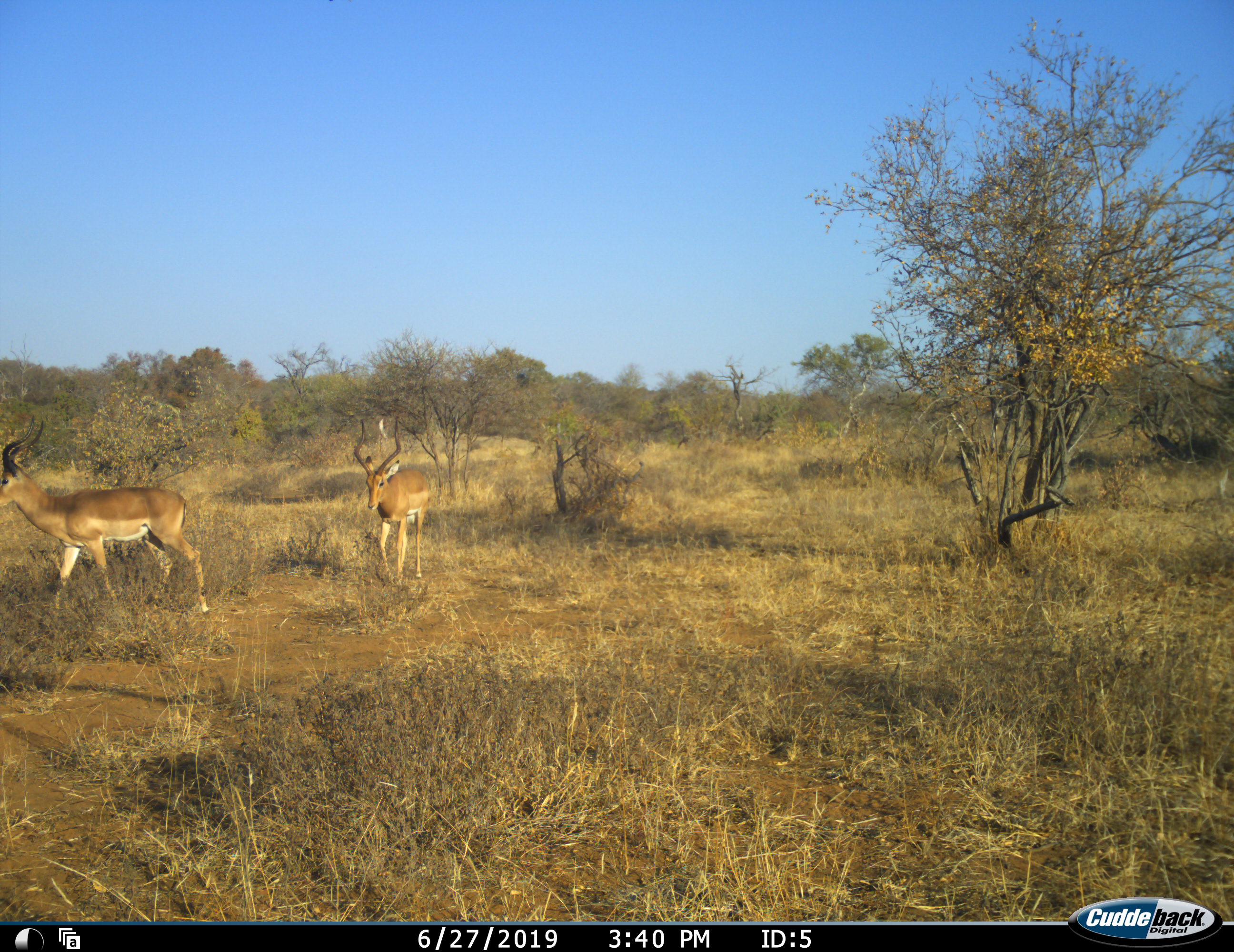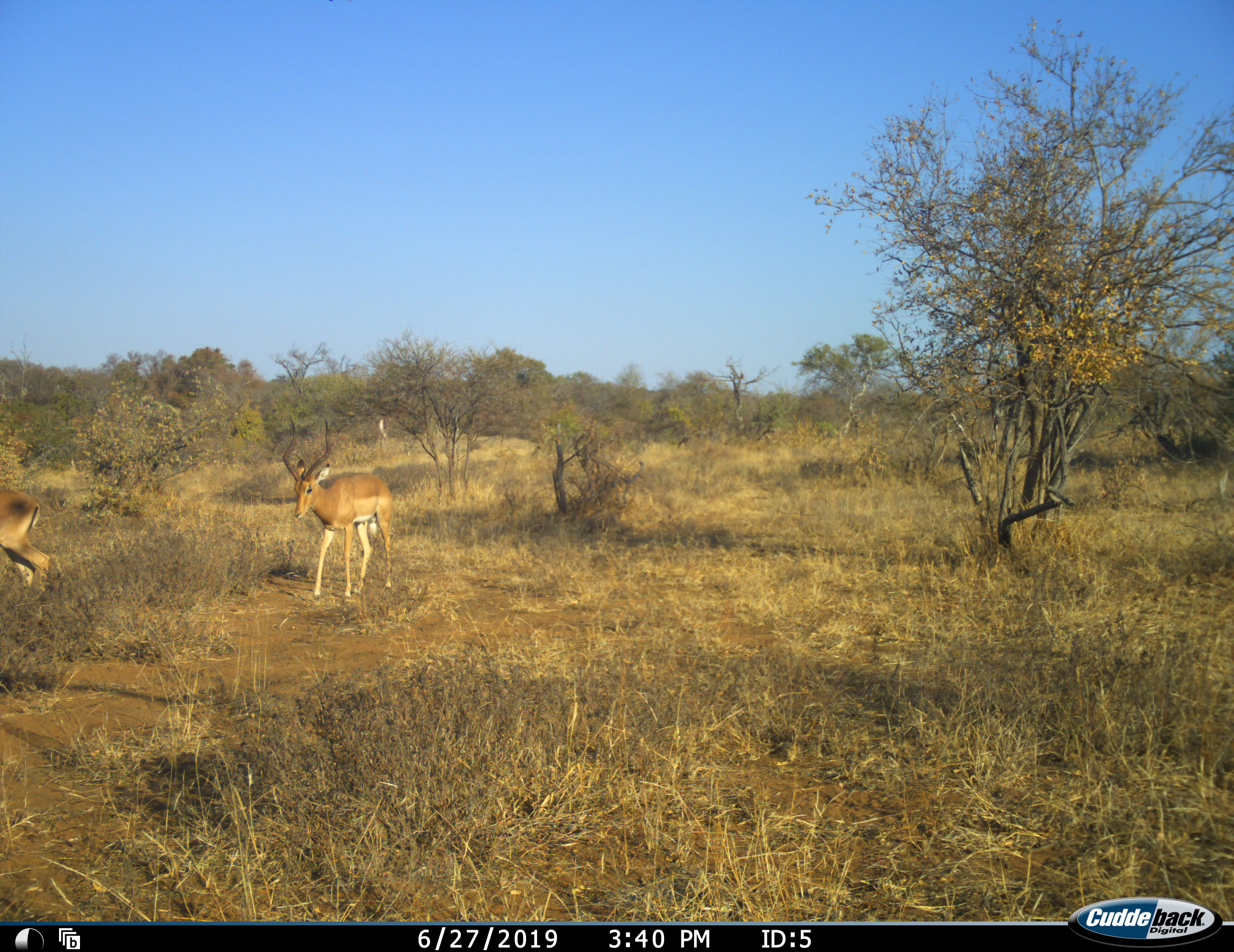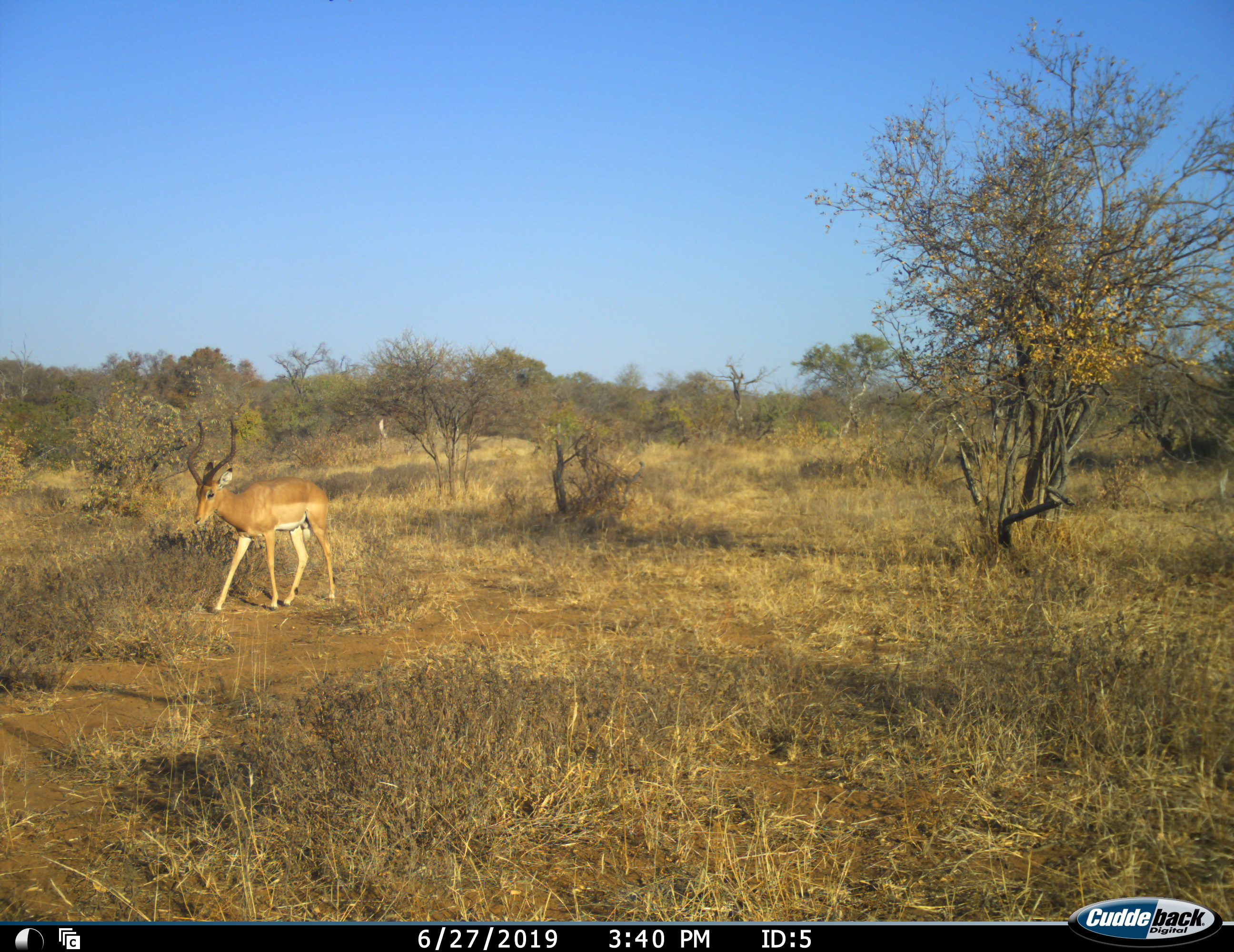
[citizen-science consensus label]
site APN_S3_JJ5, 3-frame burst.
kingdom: Animalia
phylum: Chordata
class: Mammalia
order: Artiodactyla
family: Bovidae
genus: Aepyceros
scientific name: Aepyceros melampus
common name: impala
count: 2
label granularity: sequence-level